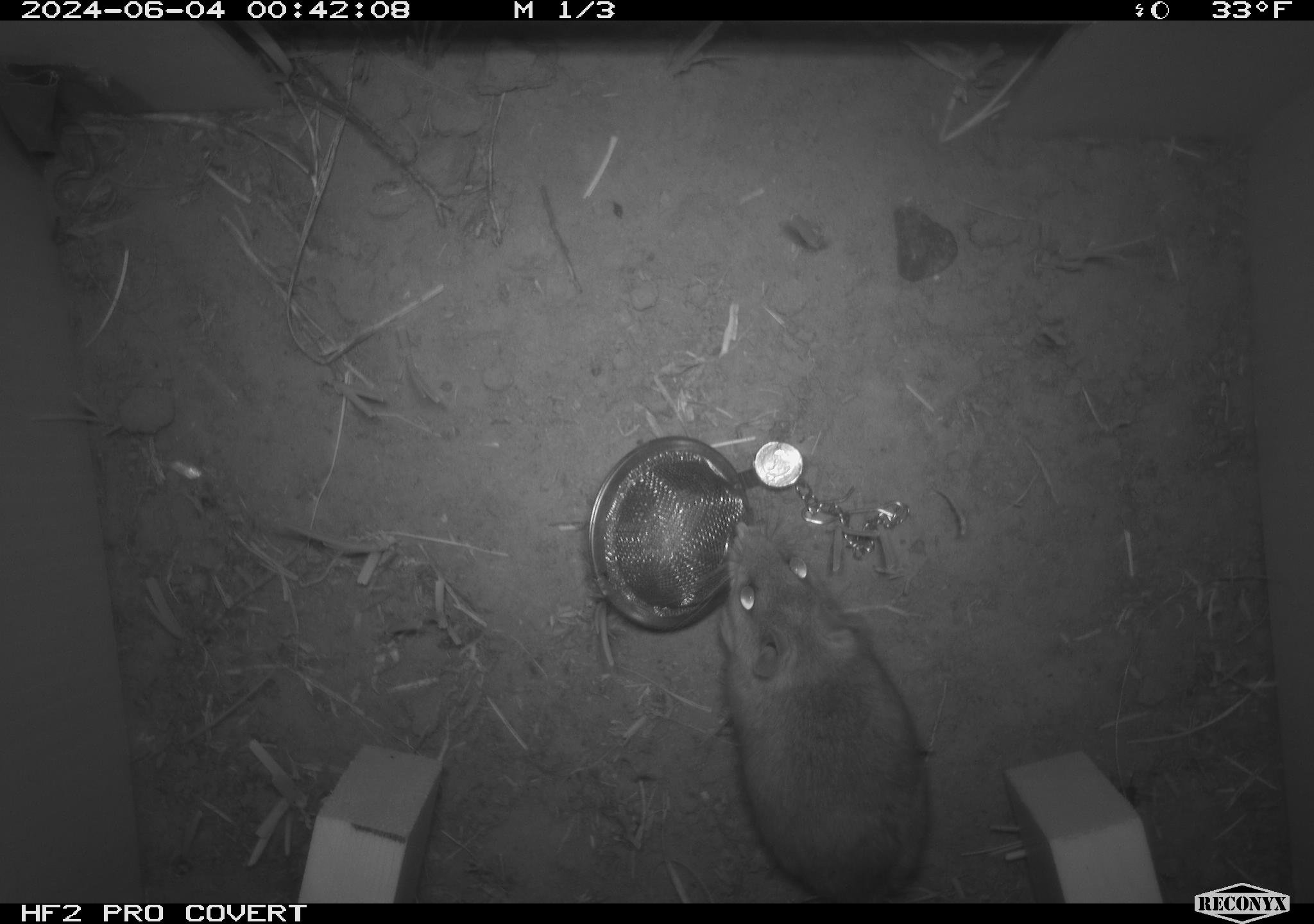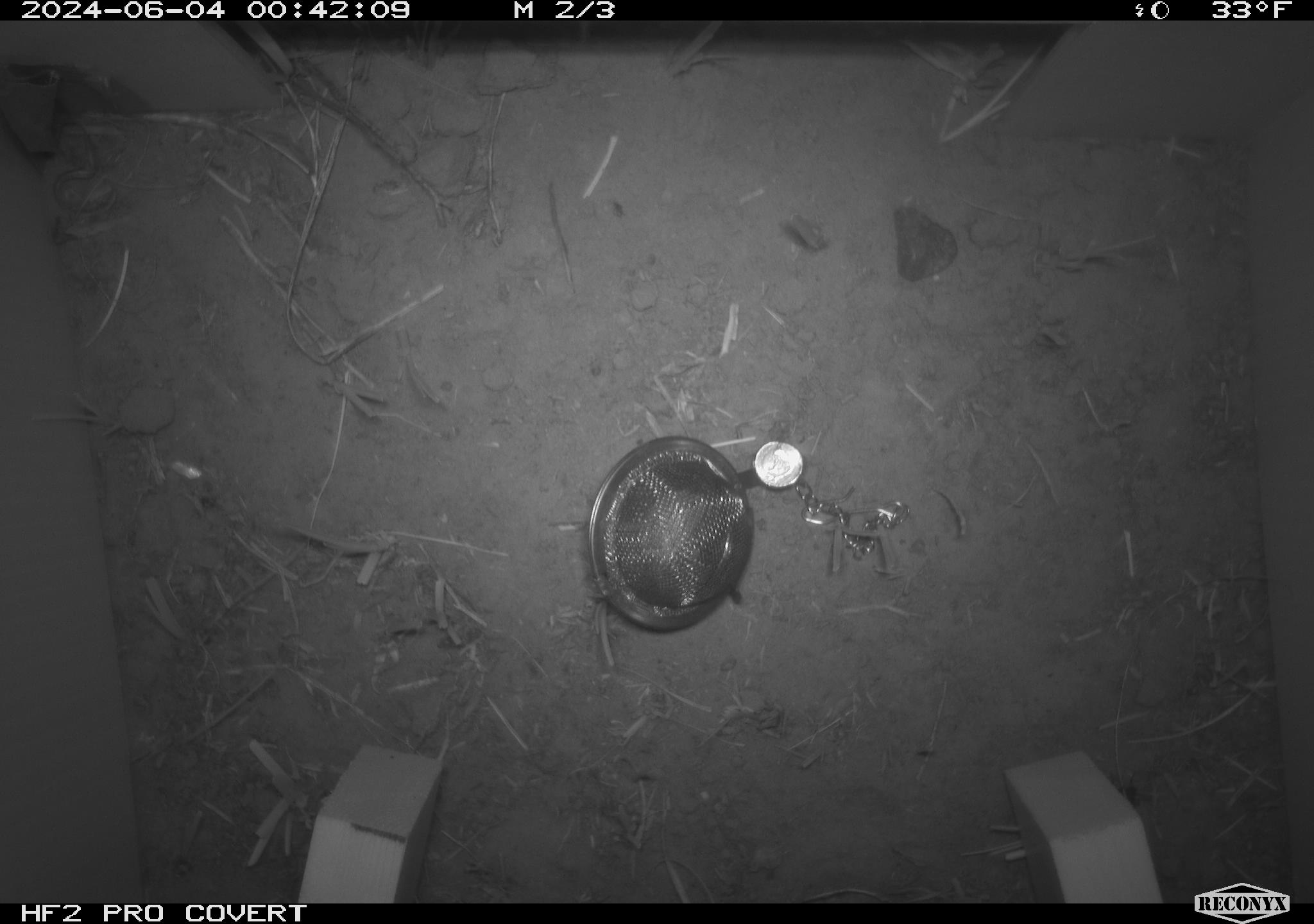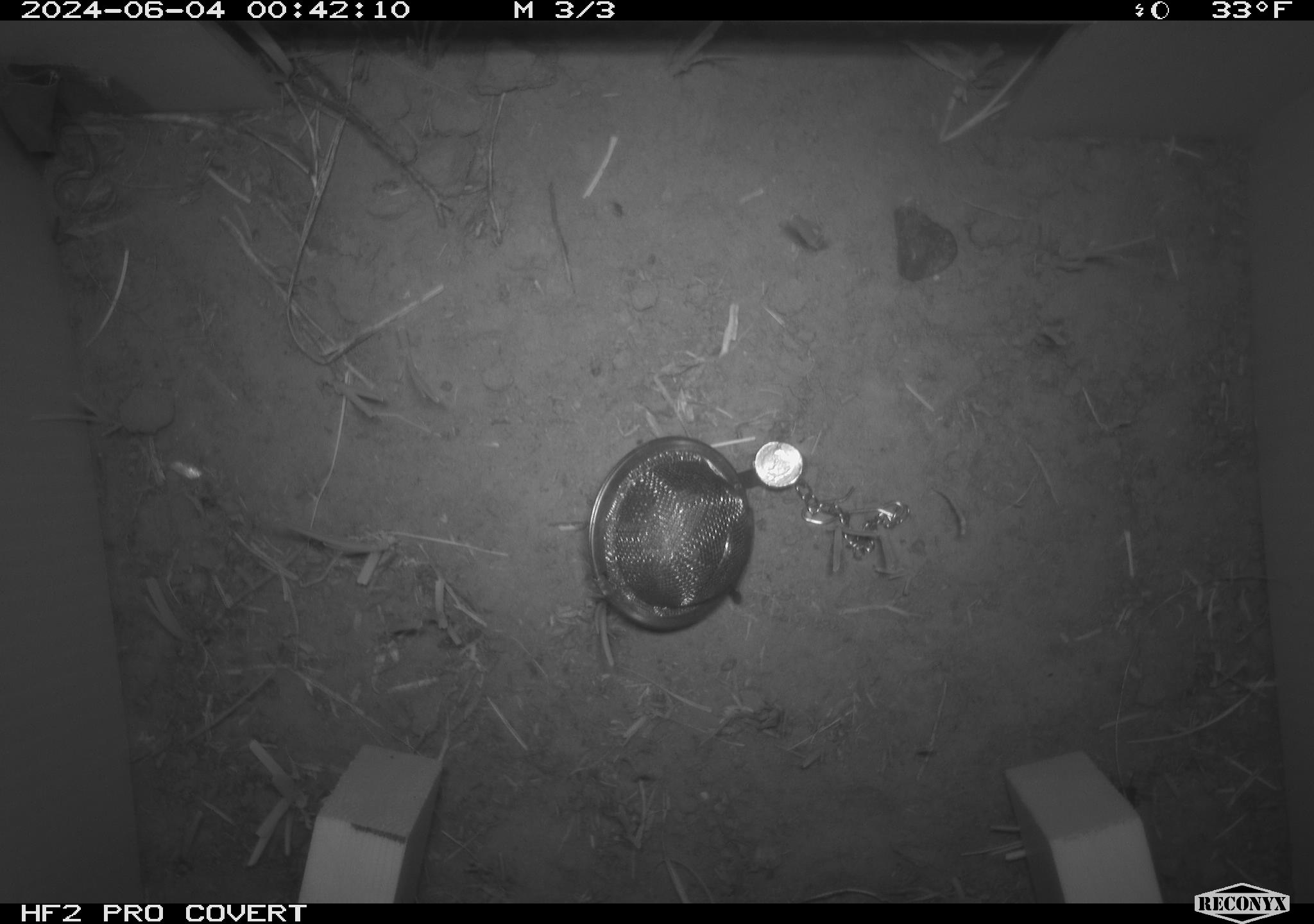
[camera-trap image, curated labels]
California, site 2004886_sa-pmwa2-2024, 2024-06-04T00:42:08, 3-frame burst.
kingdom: Animalia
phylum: Chordata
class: Mammalia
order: Rodentia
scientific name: Rodentia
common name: mouse species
Mouse species (Rodentia).